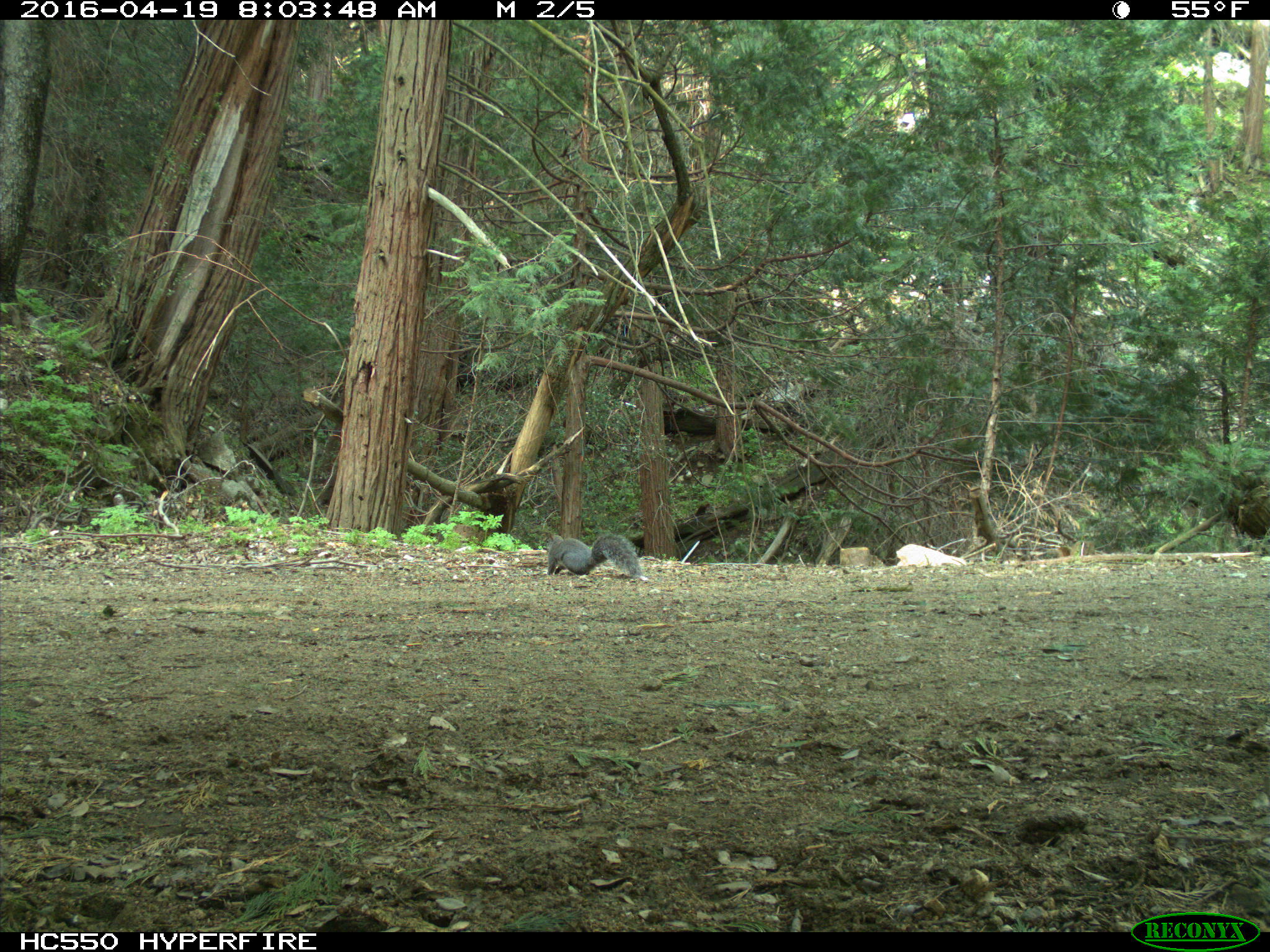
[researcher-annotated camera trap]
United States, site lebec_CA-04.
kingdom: Animalia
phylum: Chordata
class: Mammalia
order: Rodentia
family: Sciuridae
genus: Sciurus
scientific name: Sciurus carolinensis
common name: eastern gray squirrel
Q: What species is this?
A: Sciurus carolinensis (eastern gray squirrel).